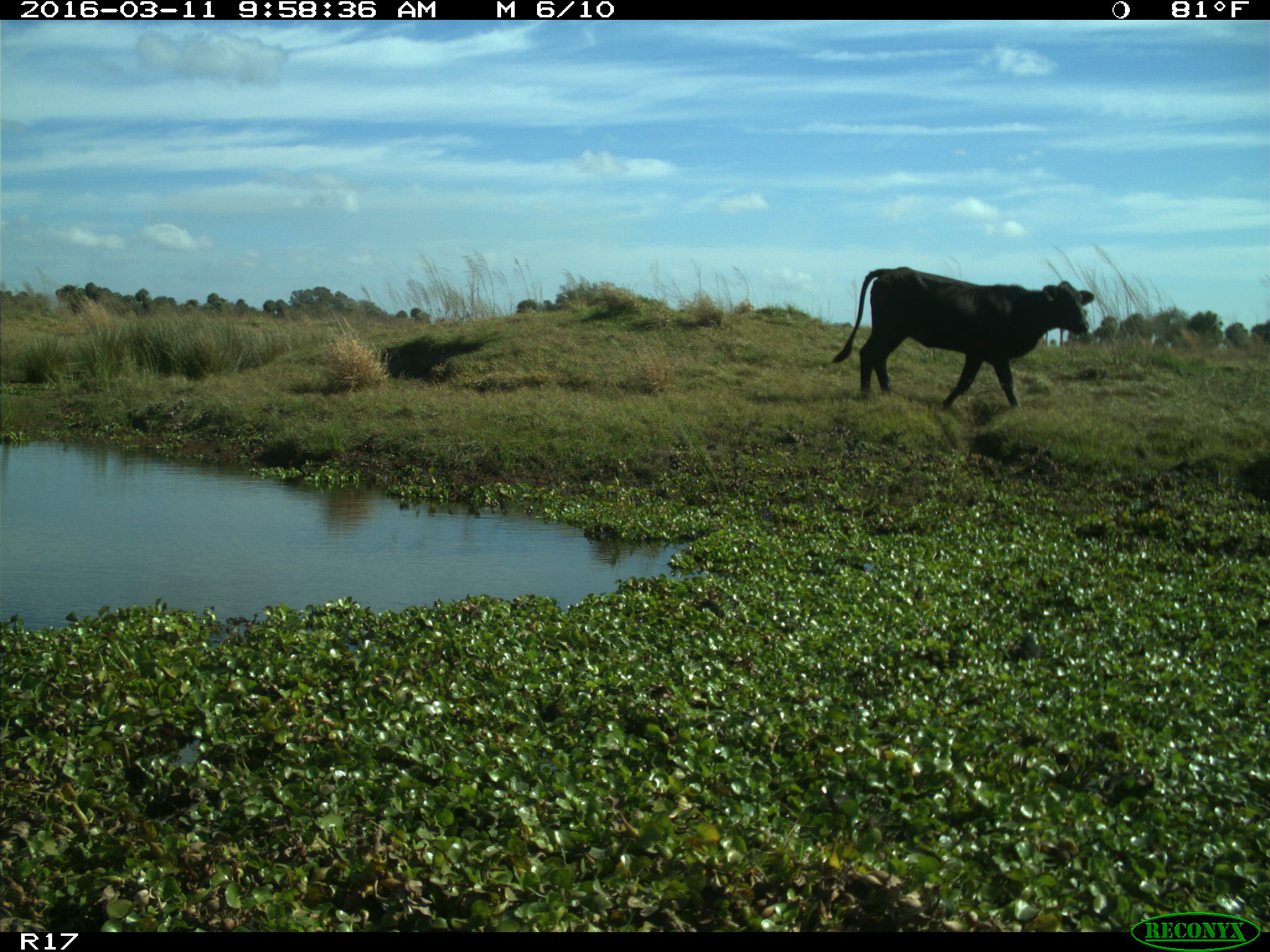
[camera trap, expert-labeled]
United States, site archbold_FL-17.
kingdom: Animalia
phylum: Chordata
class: Mammalia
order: Artiodactyla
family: Bovidae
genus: Bos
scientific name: Bos taurus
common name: domestic cow